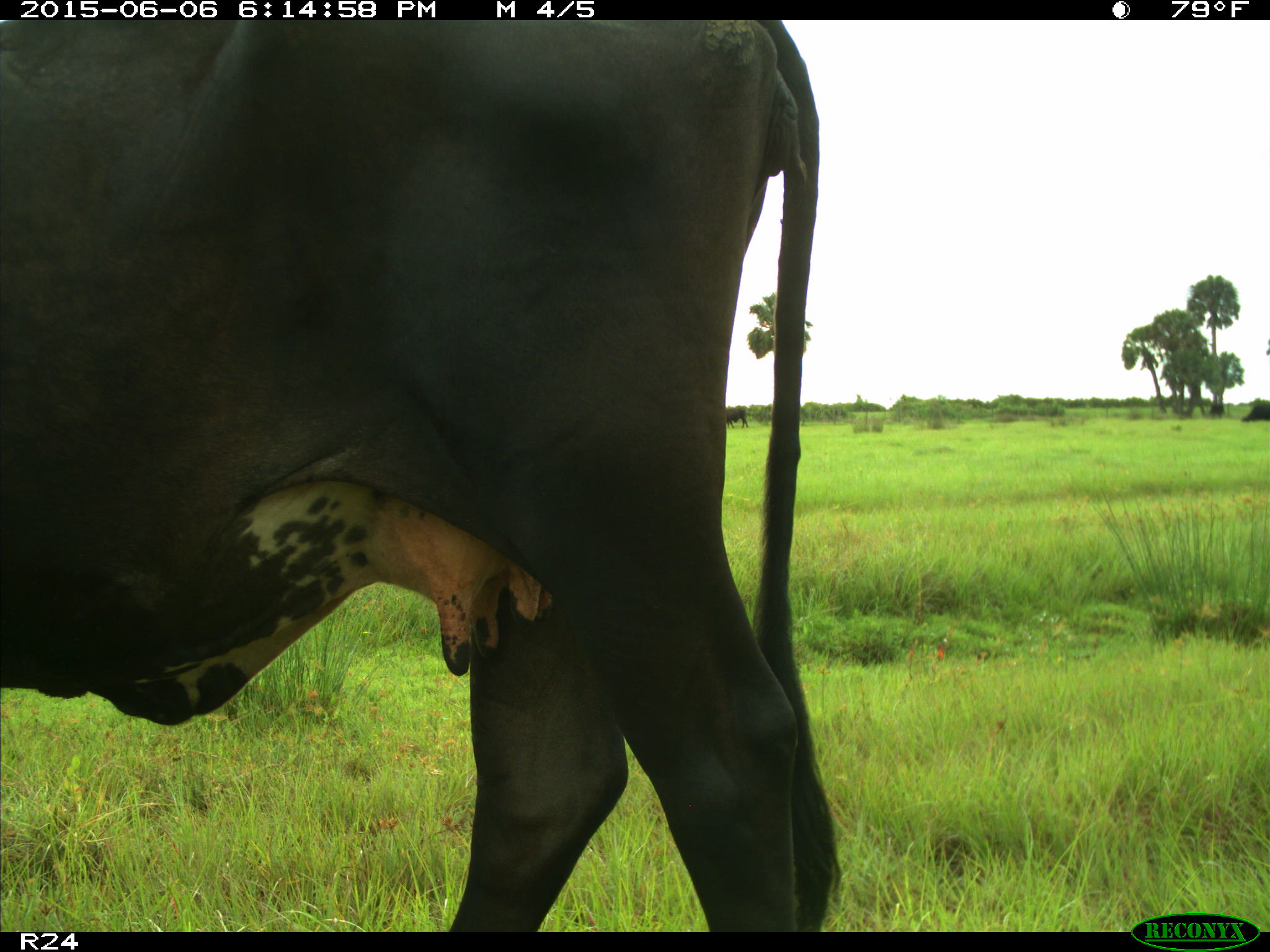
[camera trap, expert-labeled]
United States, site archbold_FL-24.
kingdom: Animalia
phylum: Chordata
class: Mammalia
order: Artiodactyla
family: Bovidae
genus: Bos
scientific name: Bos taurus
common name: domestic cow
Bos taurus (domestic cow).